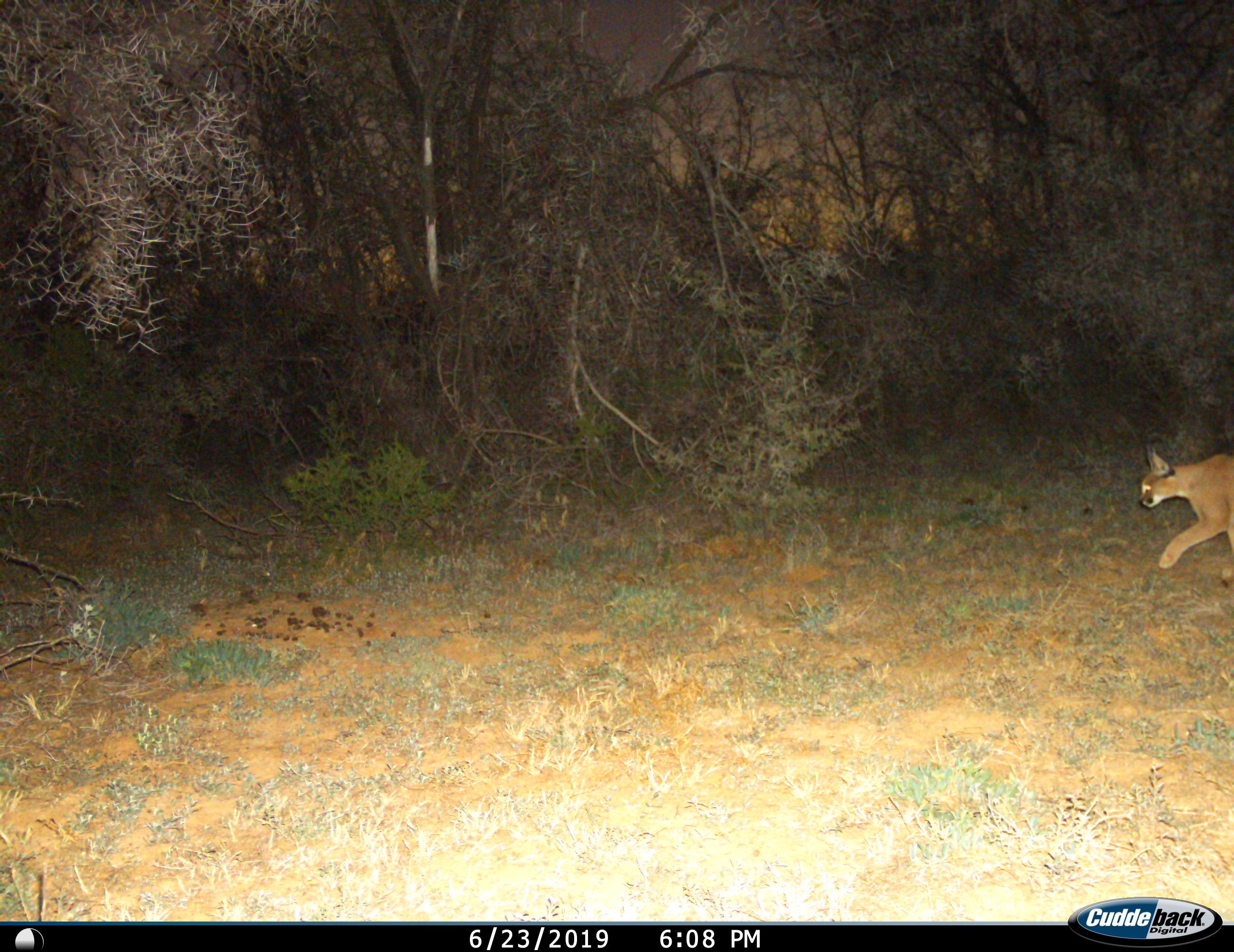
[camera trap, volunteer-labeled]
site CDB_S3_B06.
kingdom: Animalia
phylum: Chordata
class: Mammalia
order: Carnivora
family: Felidae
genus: Caracal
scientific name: Caracal caracal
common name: caracal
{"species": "caracal (Caracal caracal)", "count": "1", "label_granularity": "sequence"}